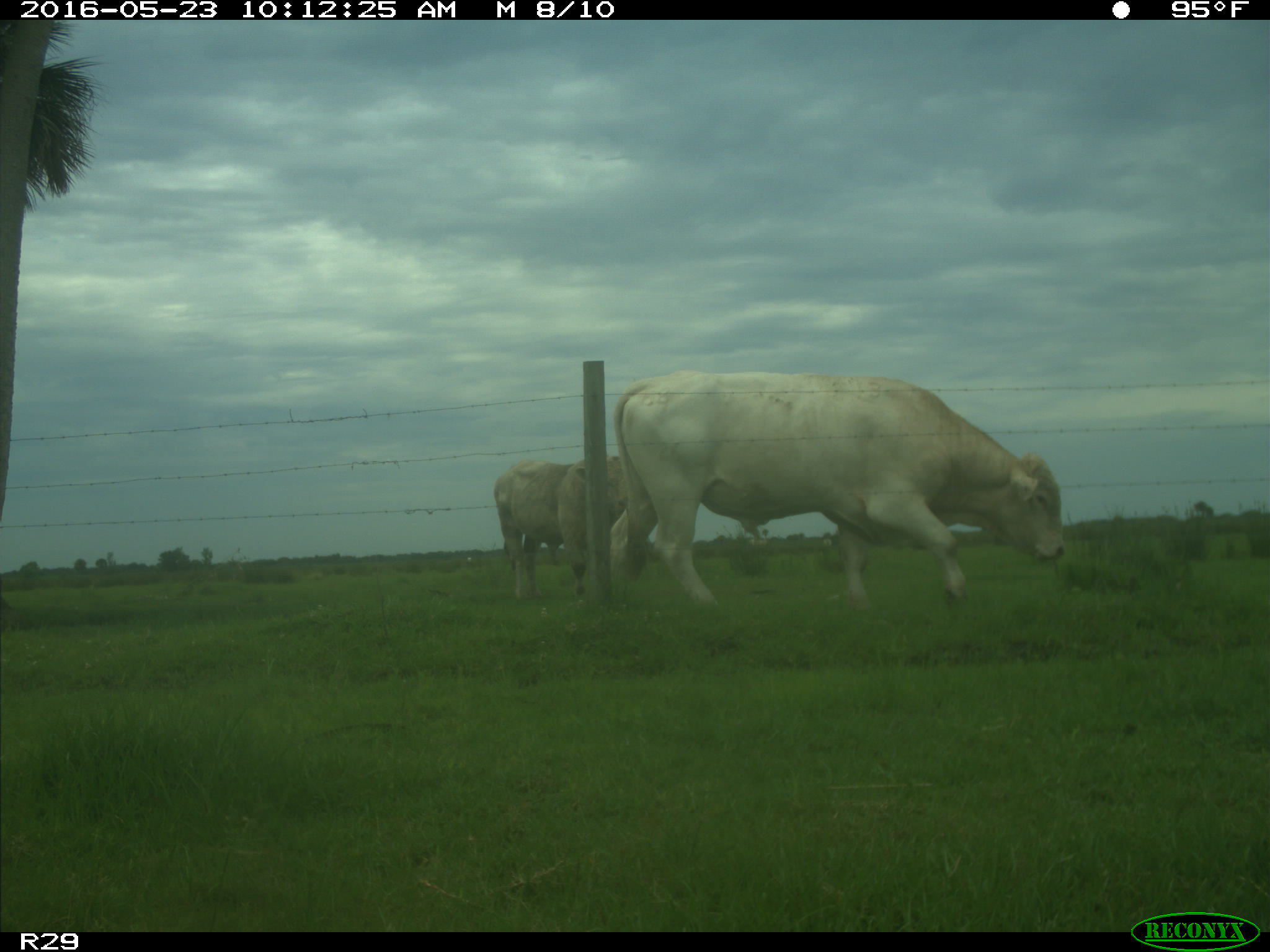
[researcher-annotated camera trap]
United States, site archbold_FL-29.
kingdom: Animalia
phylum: Chordata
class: Mammalia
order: Artiodactyla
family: Bovidae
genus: Bos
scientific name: Bos taurus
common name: domestic cow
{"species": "Bos taurus (domestic cow)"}